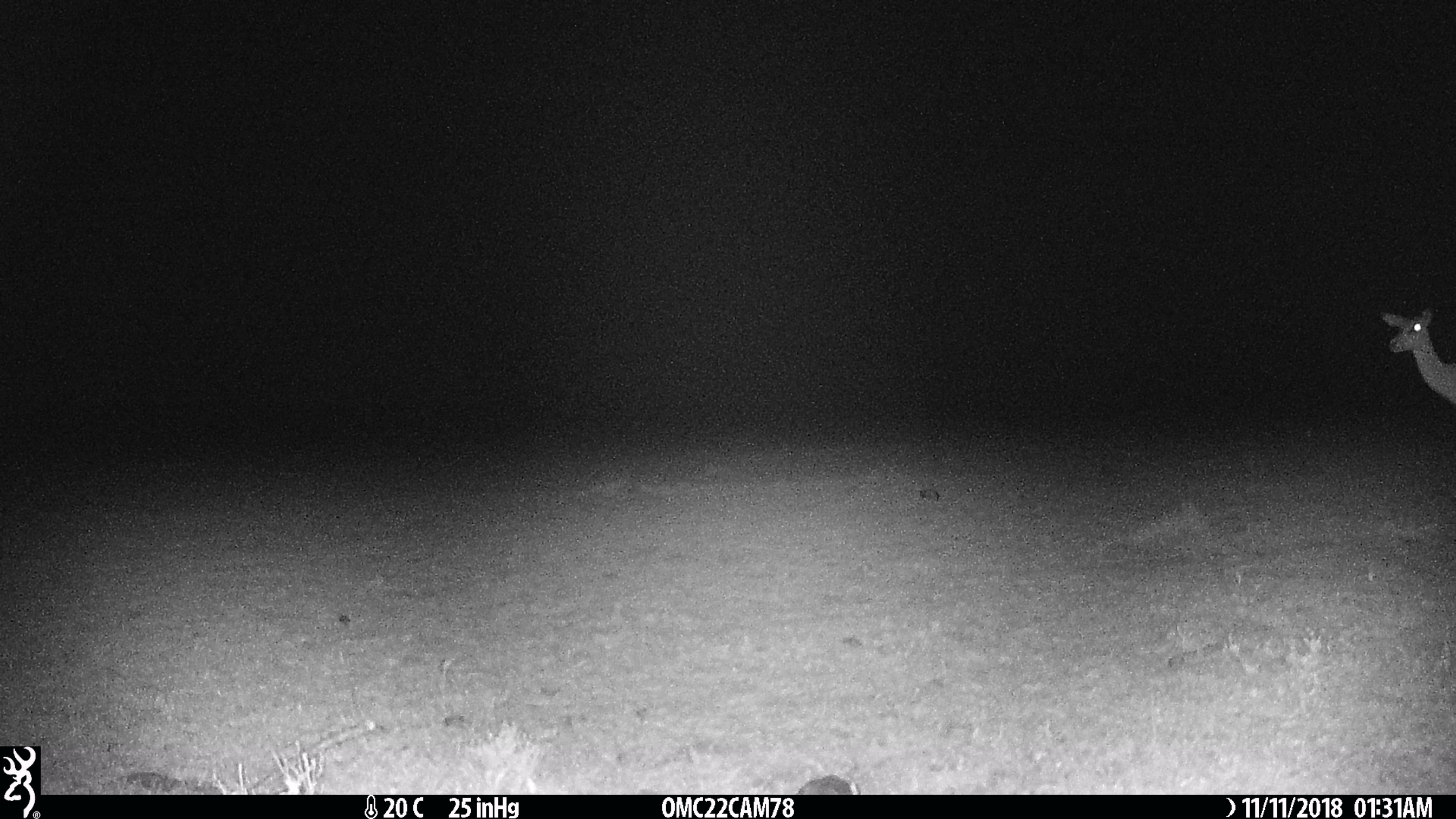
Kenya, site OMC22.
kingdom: Animalia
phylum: Chordata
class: Mammalia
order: Artiodactyla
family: Bovidae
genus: Aepyceros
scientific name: Aepyceros melampus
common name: impala